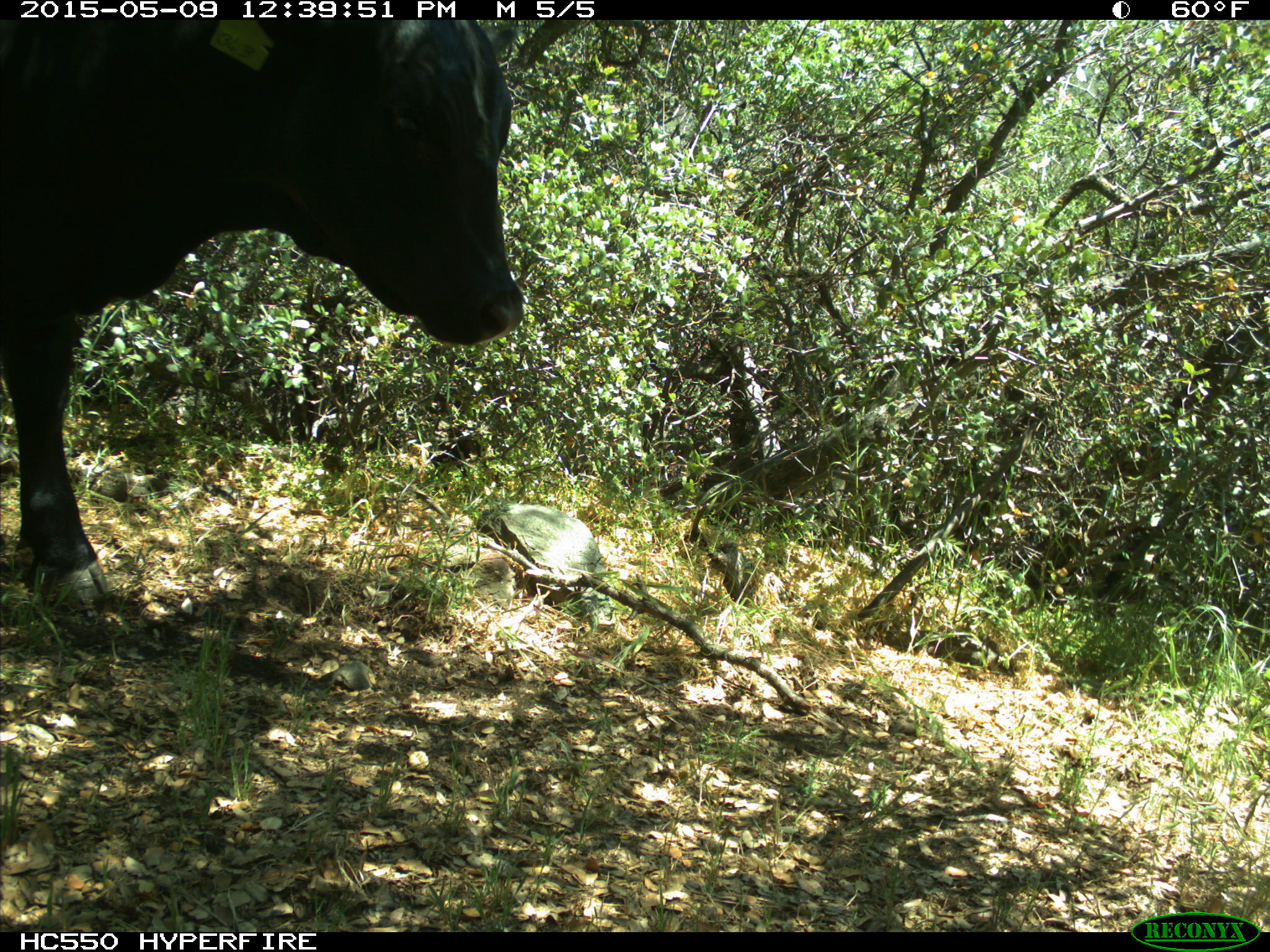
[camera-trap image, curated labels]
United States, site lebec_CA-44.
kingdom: Animalia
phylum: Chordata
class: Mammalia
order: Artiodactyla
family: Bovidae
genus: Bos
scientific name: Bos taurus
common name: domestic cow